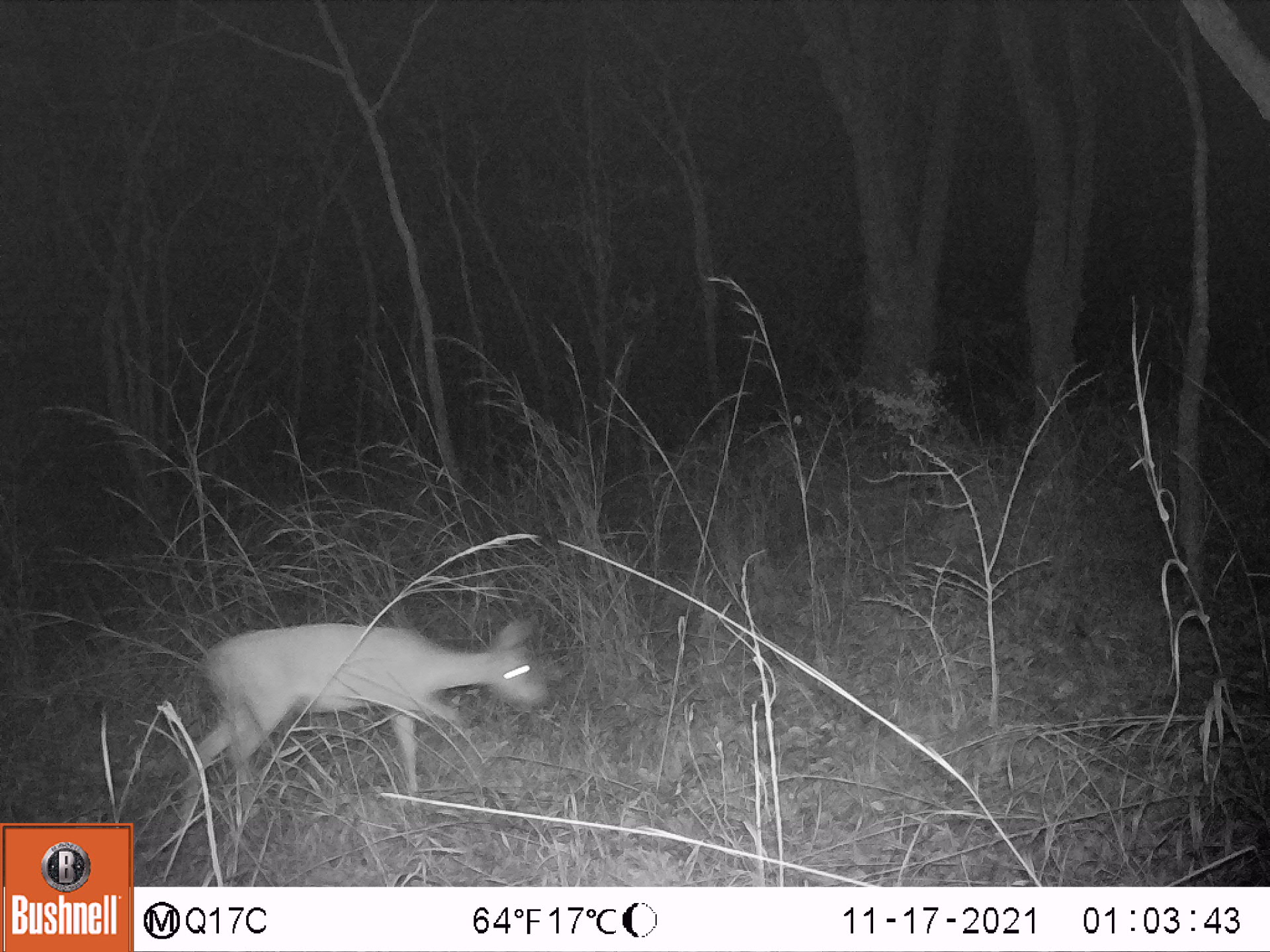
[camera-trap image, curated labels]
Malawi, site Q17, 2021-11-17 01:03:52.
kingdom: Animalia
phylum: Chordata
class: Mammalia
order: Artiodactyla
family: Bovidae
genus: Sylvicapra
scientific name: Sylvicapra grimmia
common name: common duiker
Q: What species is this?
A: Common duiker (Sylvicapra grimmia).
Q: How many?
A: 1.